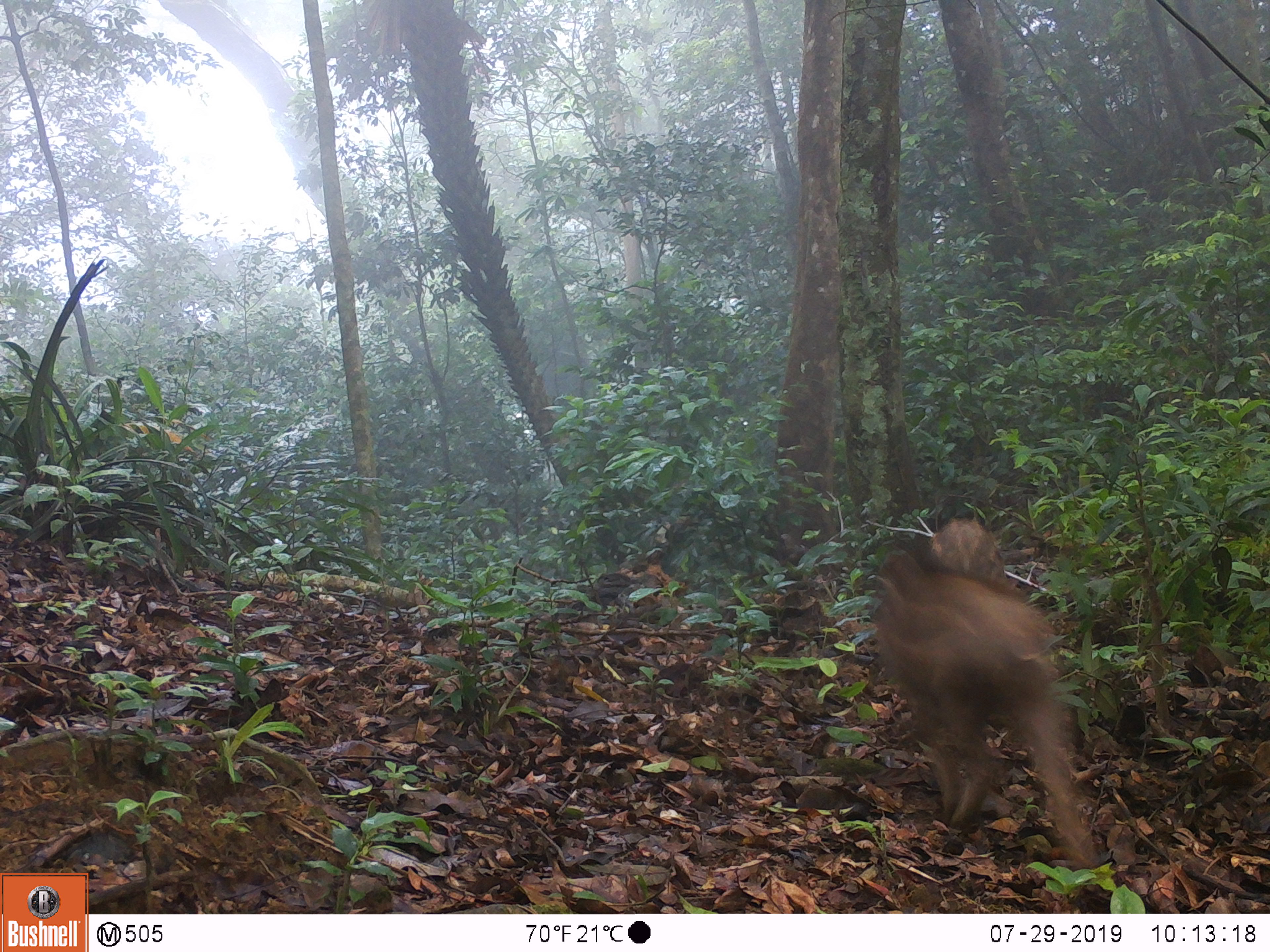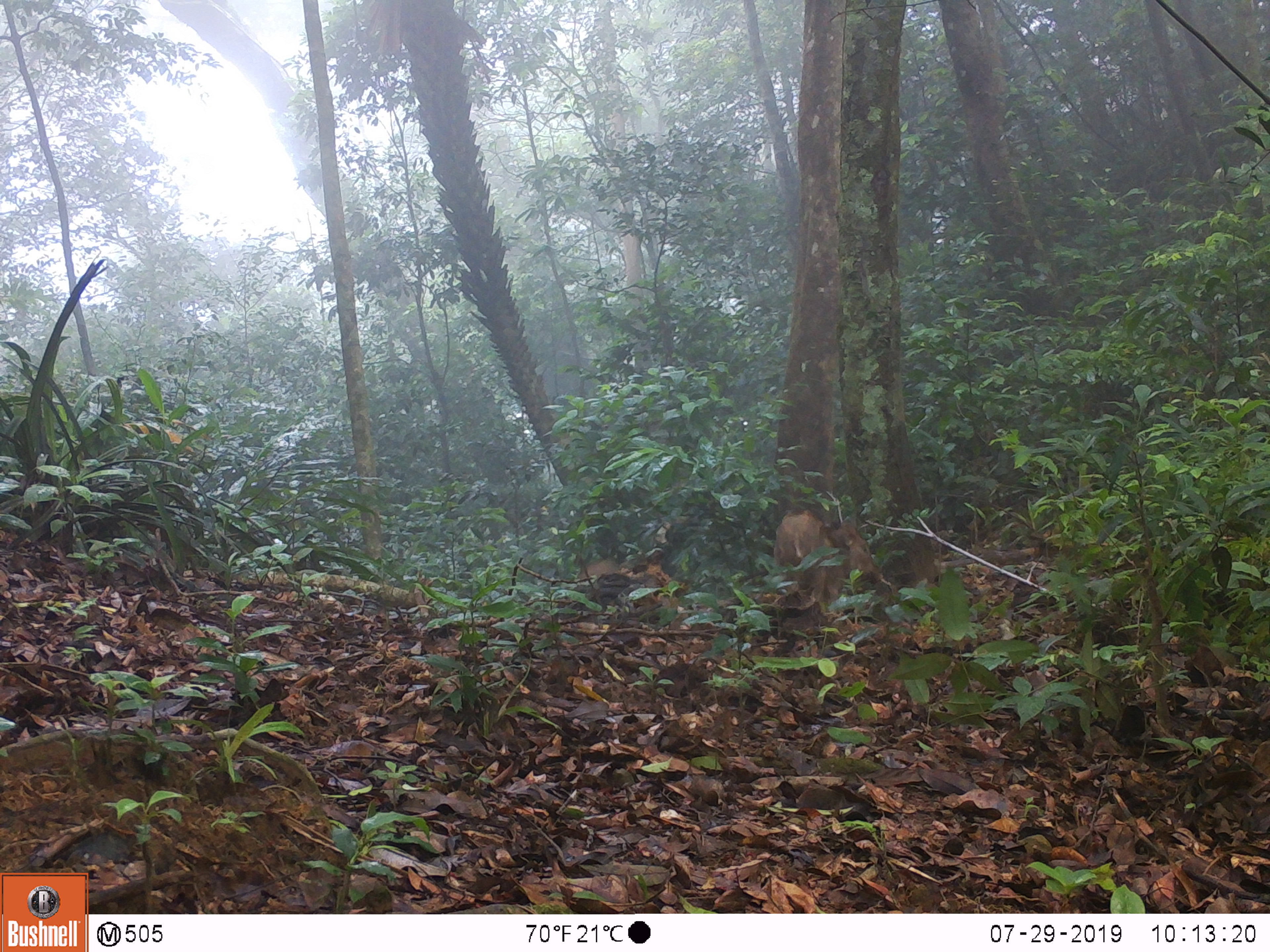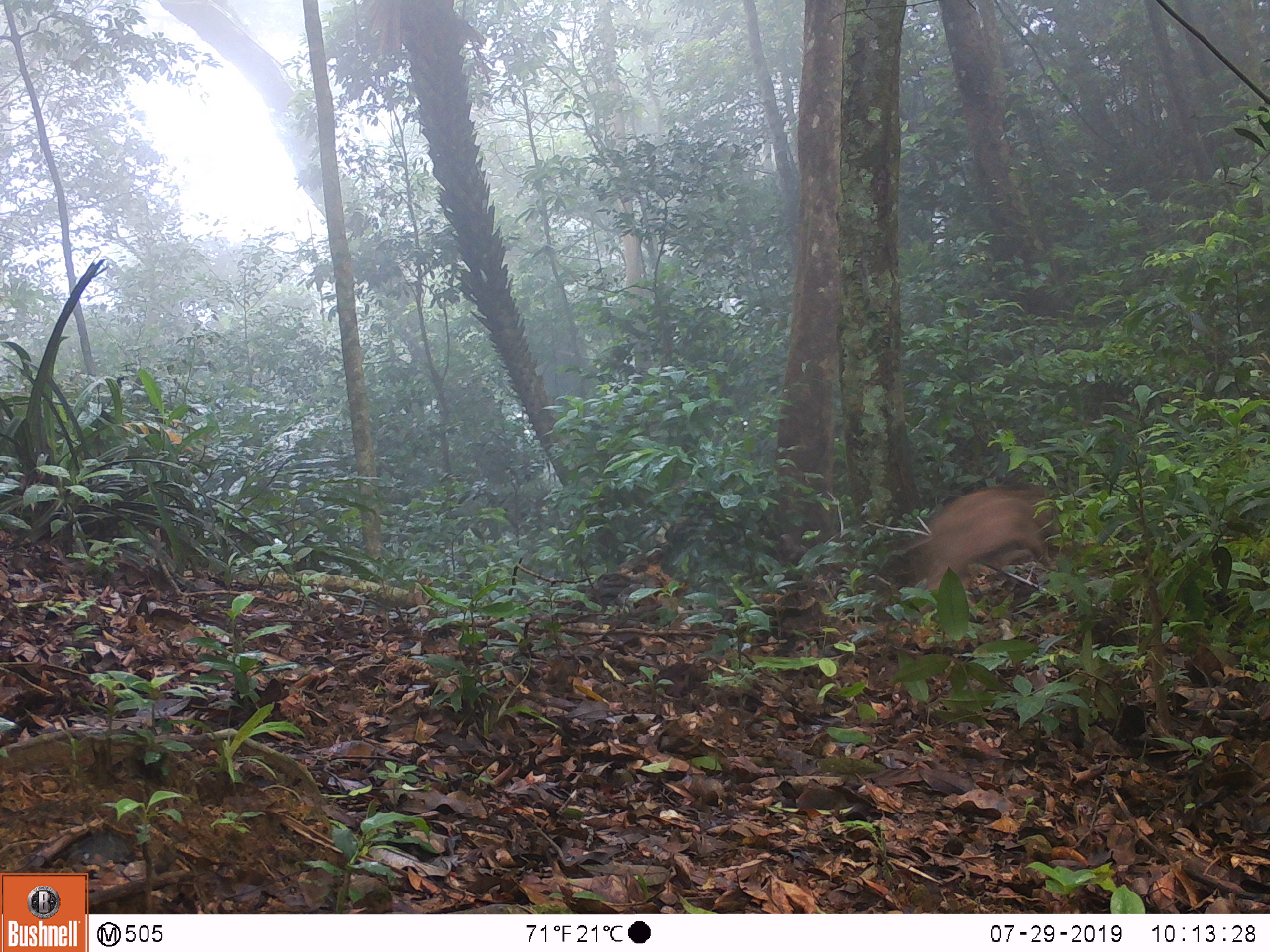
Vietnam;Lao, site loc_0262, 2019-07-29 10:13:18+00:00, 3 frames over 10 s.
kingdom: Animalia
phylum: Chordata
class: Mammalia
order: Artiodactyla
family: Suidae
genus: Sus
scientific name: Sus scrofa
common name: eurasian wild pig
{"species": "eurasian wild pig (Sus scrofa)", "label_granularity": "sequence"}